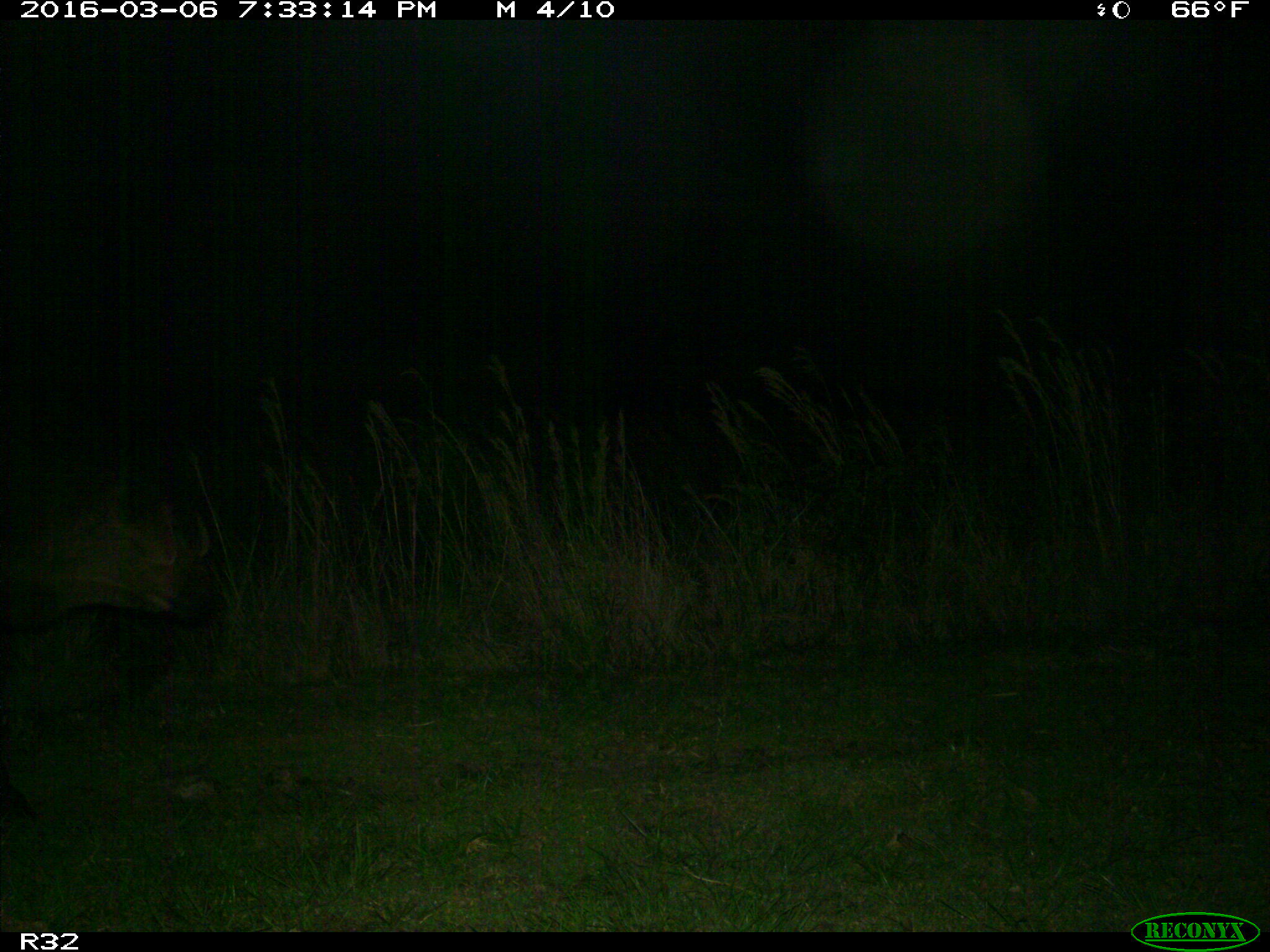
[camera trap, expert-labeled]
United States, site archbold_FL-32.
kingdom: Animalia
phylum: Chordata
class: Mammalia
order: Artiodactyla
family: Bovidae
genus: Bos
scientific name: Bos taurus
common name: domestic cow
Bos taurus (domestic cow).